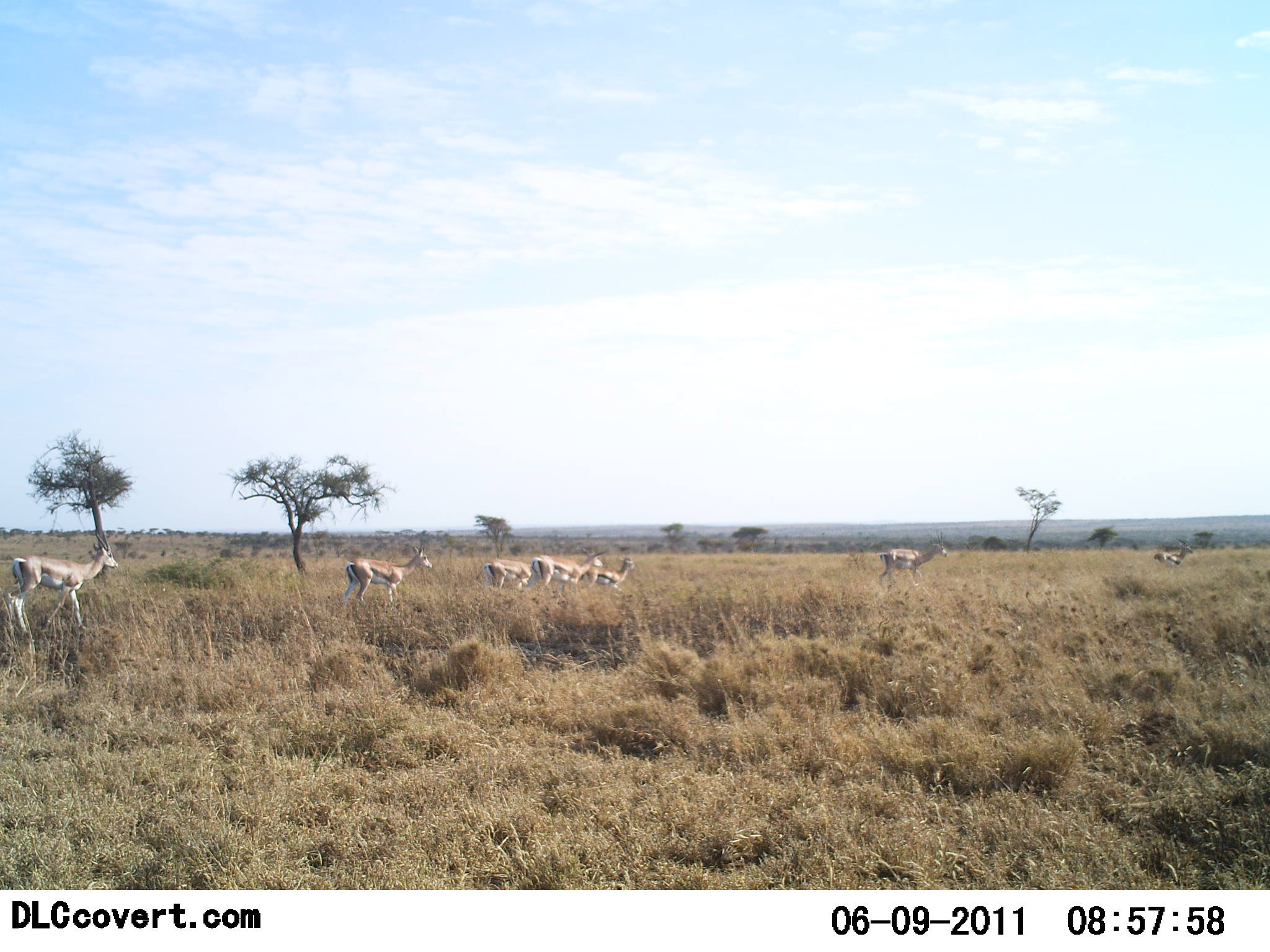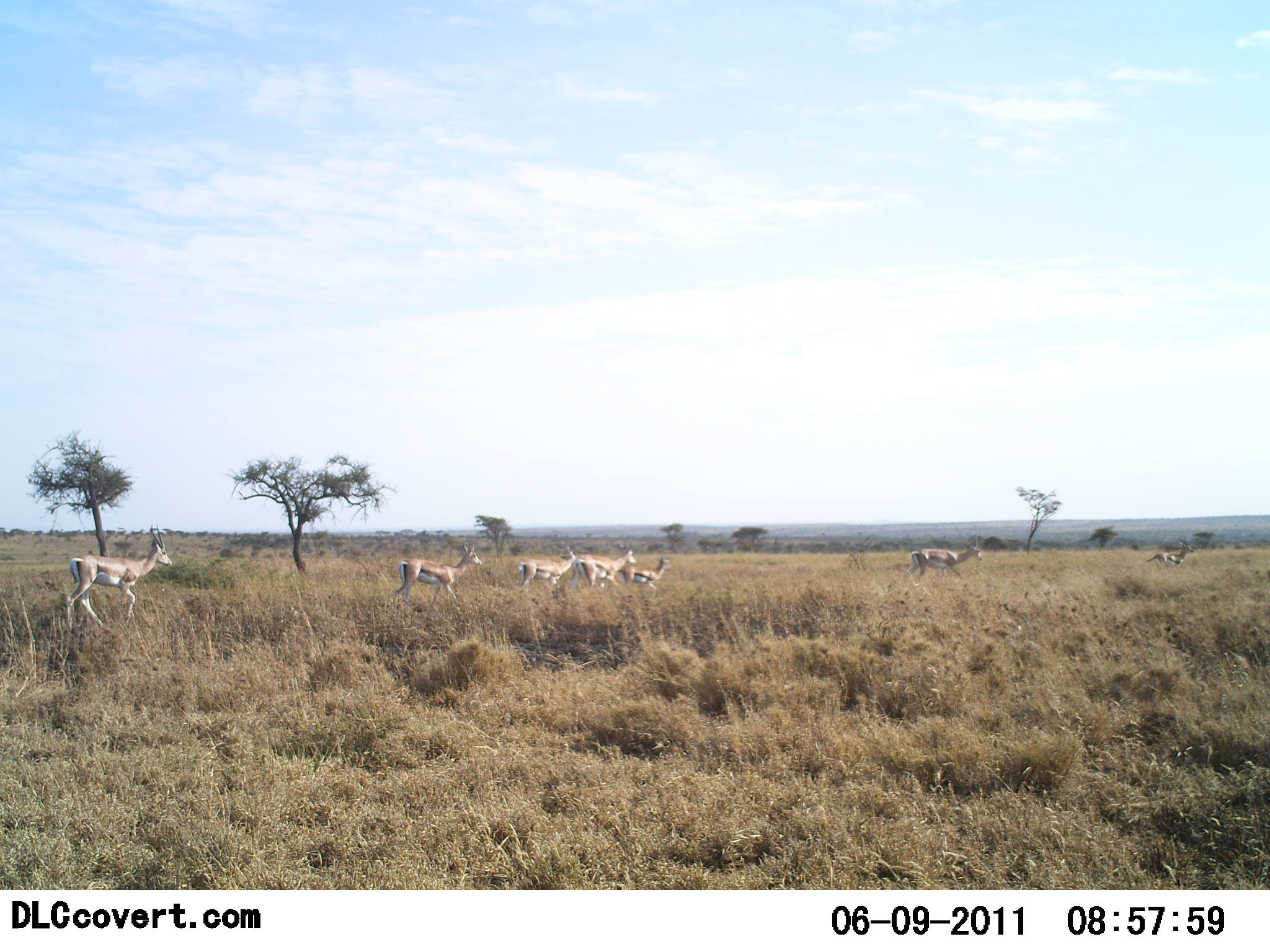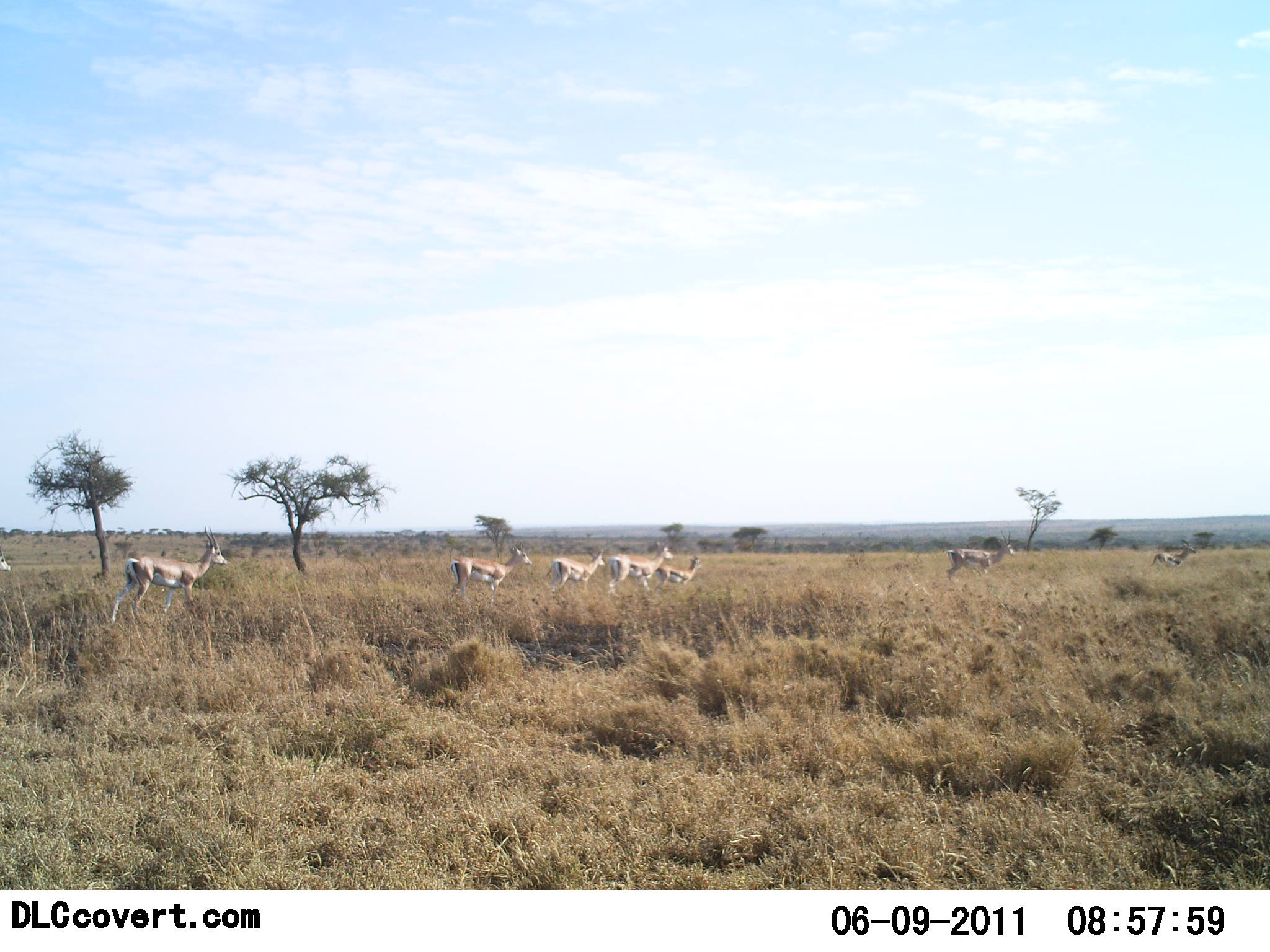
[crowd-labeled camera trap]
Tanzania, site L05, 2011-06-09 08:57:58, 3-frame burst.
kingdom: Animalia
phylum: Chordata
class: Mammalia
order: Artiodactyla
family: Bovidae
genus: Eudorcas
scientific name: Eudorcas thomsonii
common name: thomson's gazelle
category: gazellethomsons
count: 8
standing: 9%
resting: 0%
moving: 91%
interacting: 0%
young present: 18%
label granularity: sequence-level